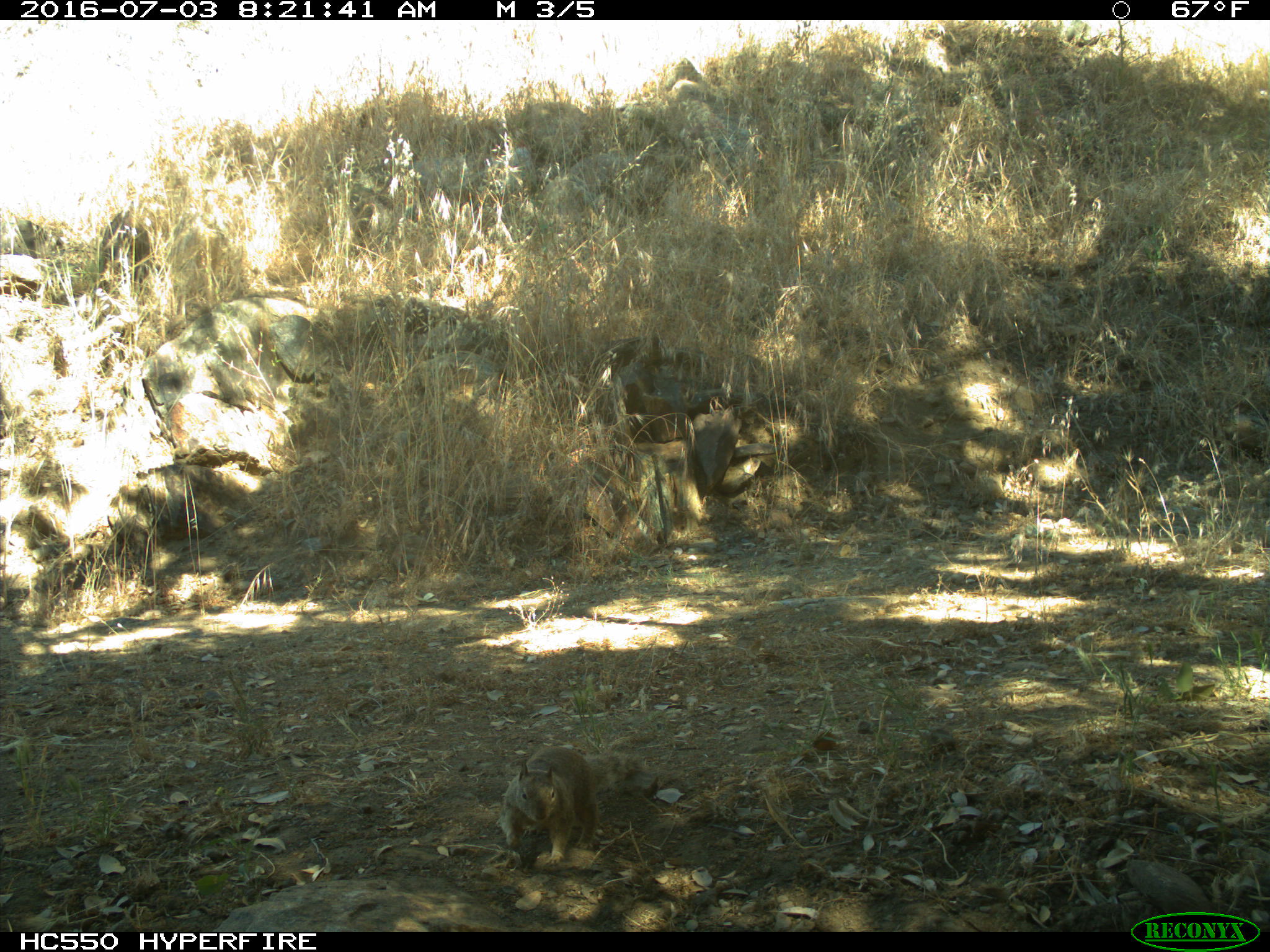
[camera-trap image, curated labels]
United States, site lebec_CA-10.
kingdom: Animalia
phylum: Chordata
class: Mammalia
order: Rodentia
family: Sciuridae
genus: Otospermophilus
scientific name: Otospermophilus beecheyi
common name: california ground squirrel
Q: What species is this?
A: Otospermophilus beecheyi (california ground squirrel).